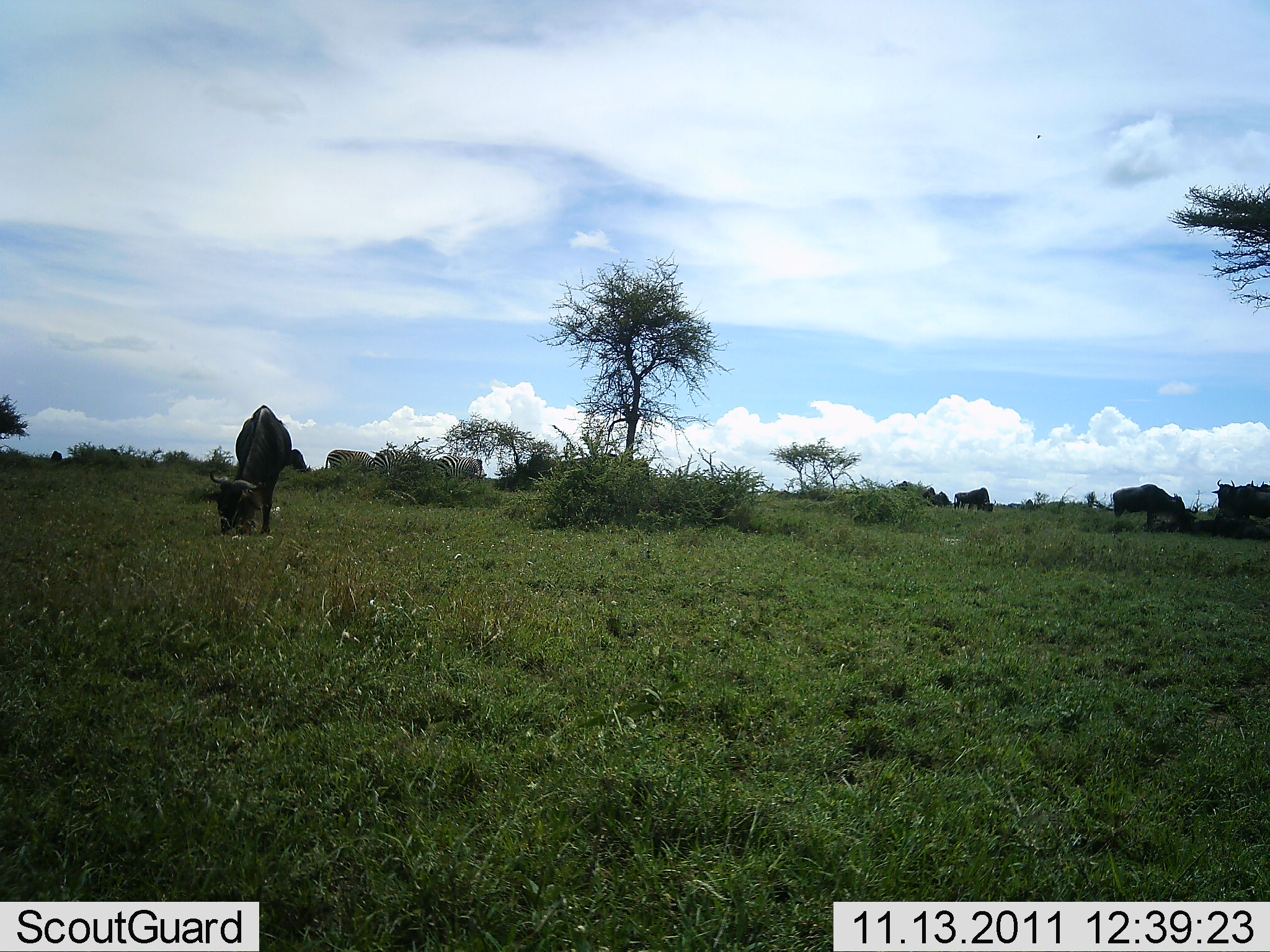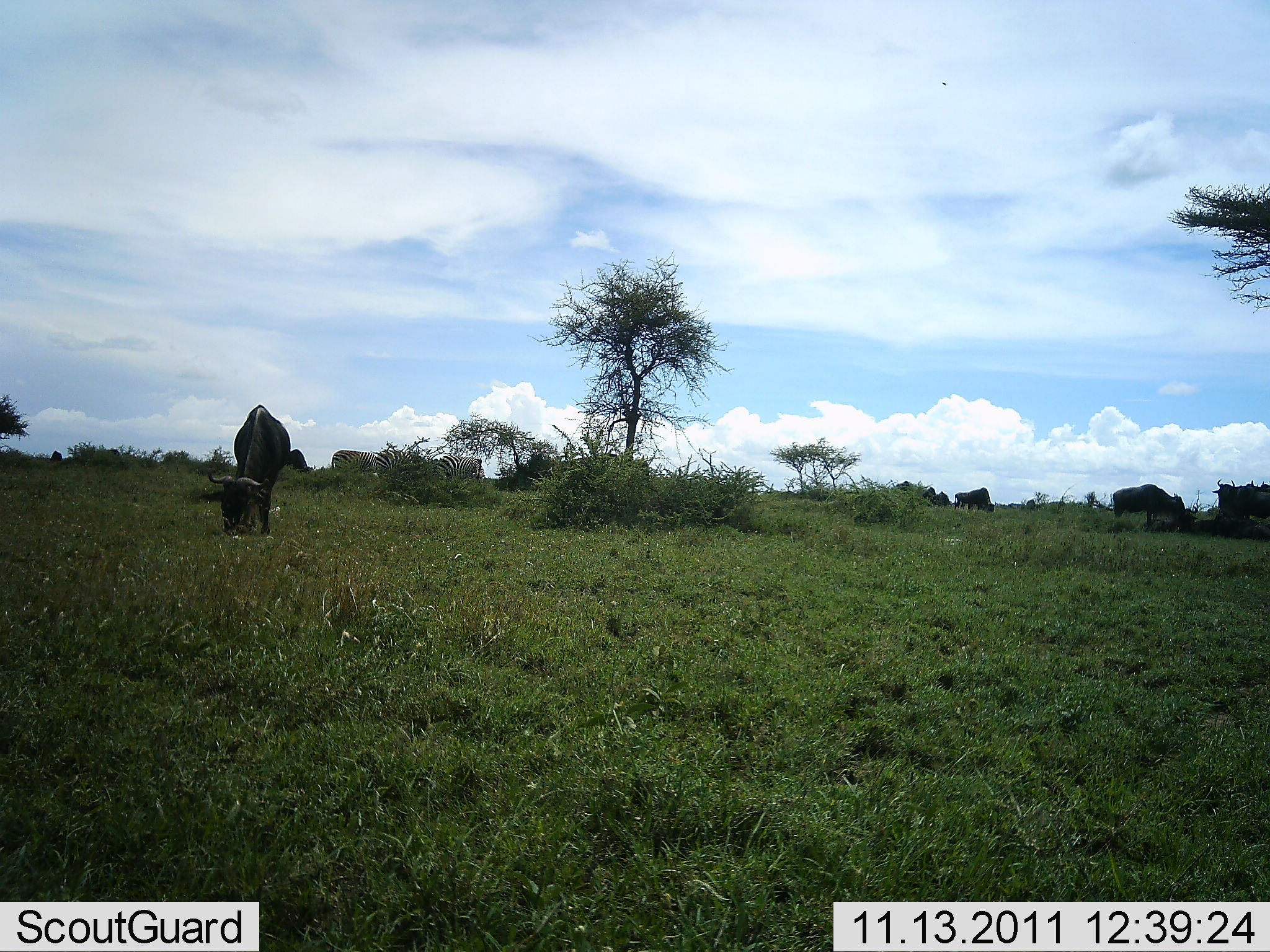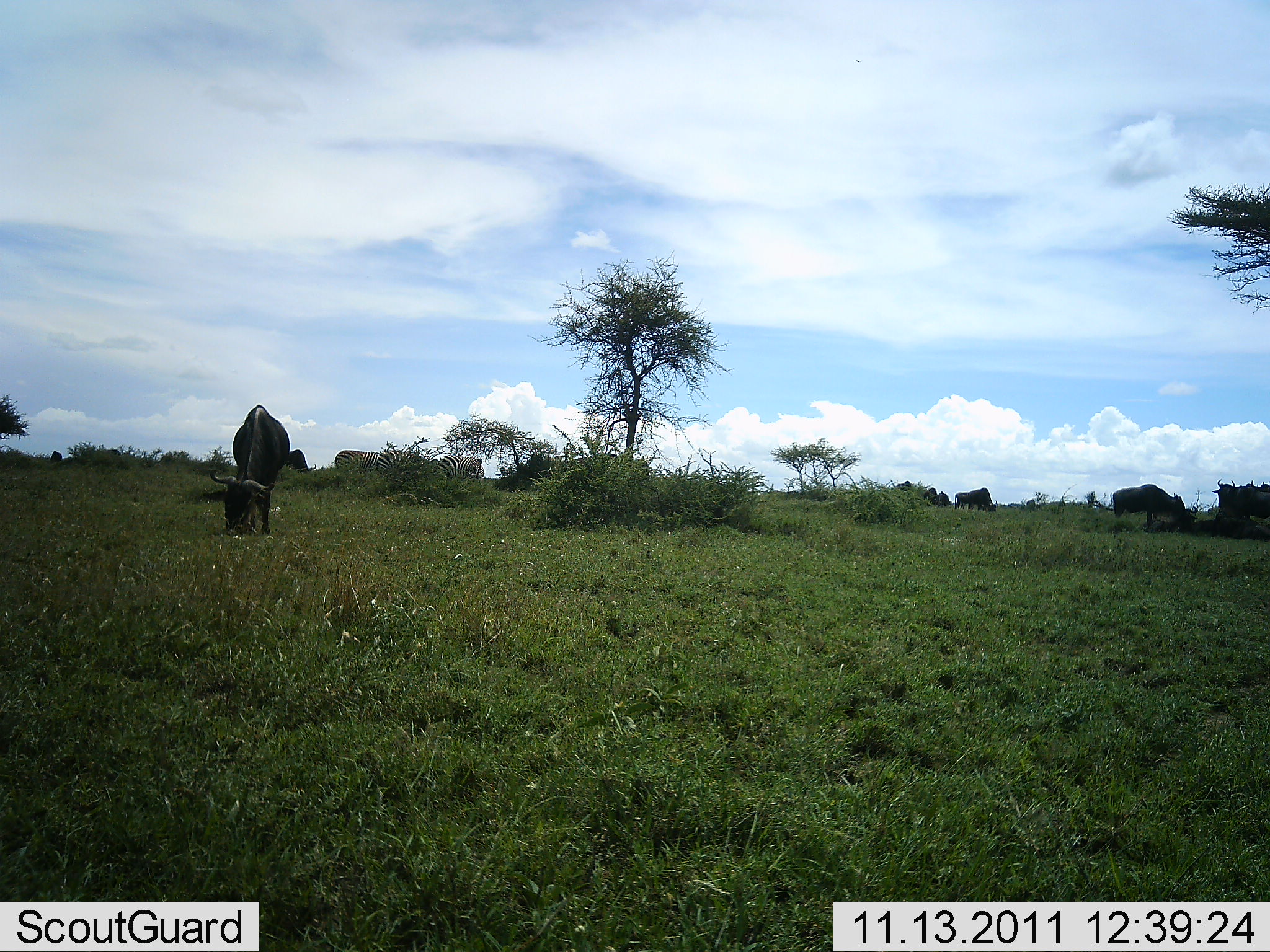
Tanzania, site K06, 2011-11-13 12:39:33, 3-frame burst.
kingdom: Animalia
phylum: Chordata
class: Mammalia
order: Artiodactyla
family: Bovidae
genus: Connochaetes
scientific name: Connochaetes taurinus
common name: blue wildebeest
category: wildebeest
Wildebeest (blue wildebeest) (Connochaetes taurinus), count 3. Behavior (volunteer vote fractions): standing 38%, resting 0%, moving 0%, interacting 0%. Young present (vote fraction): 0%. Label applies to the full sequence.